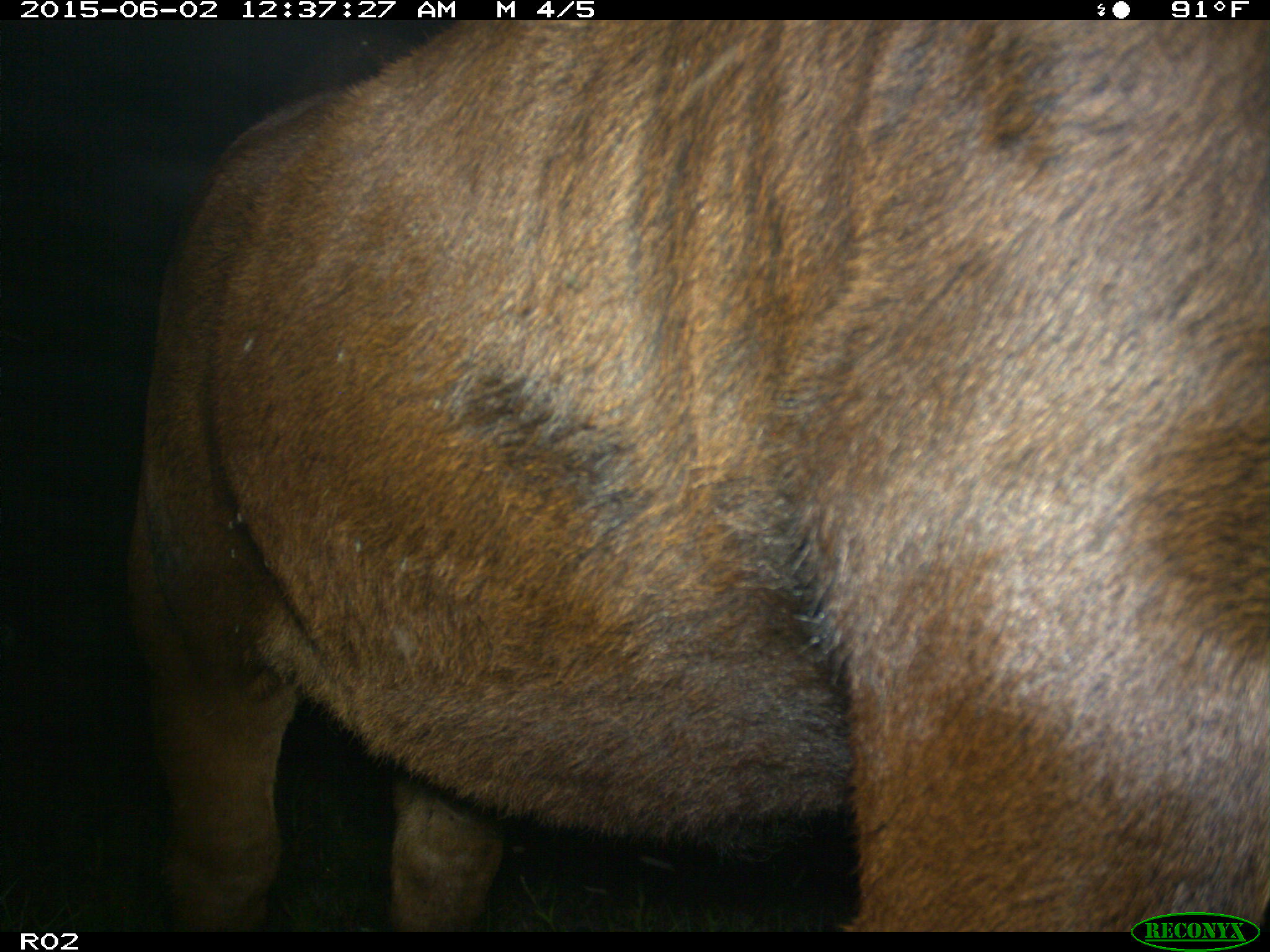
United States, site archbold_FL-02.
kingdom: Animalia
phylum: Chordata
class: Mammalia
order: Artiodactyla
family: Bovidae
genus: Bos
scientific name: Bos taurus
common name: domestic cow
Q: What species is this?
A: Bos taurus (domestic cow).